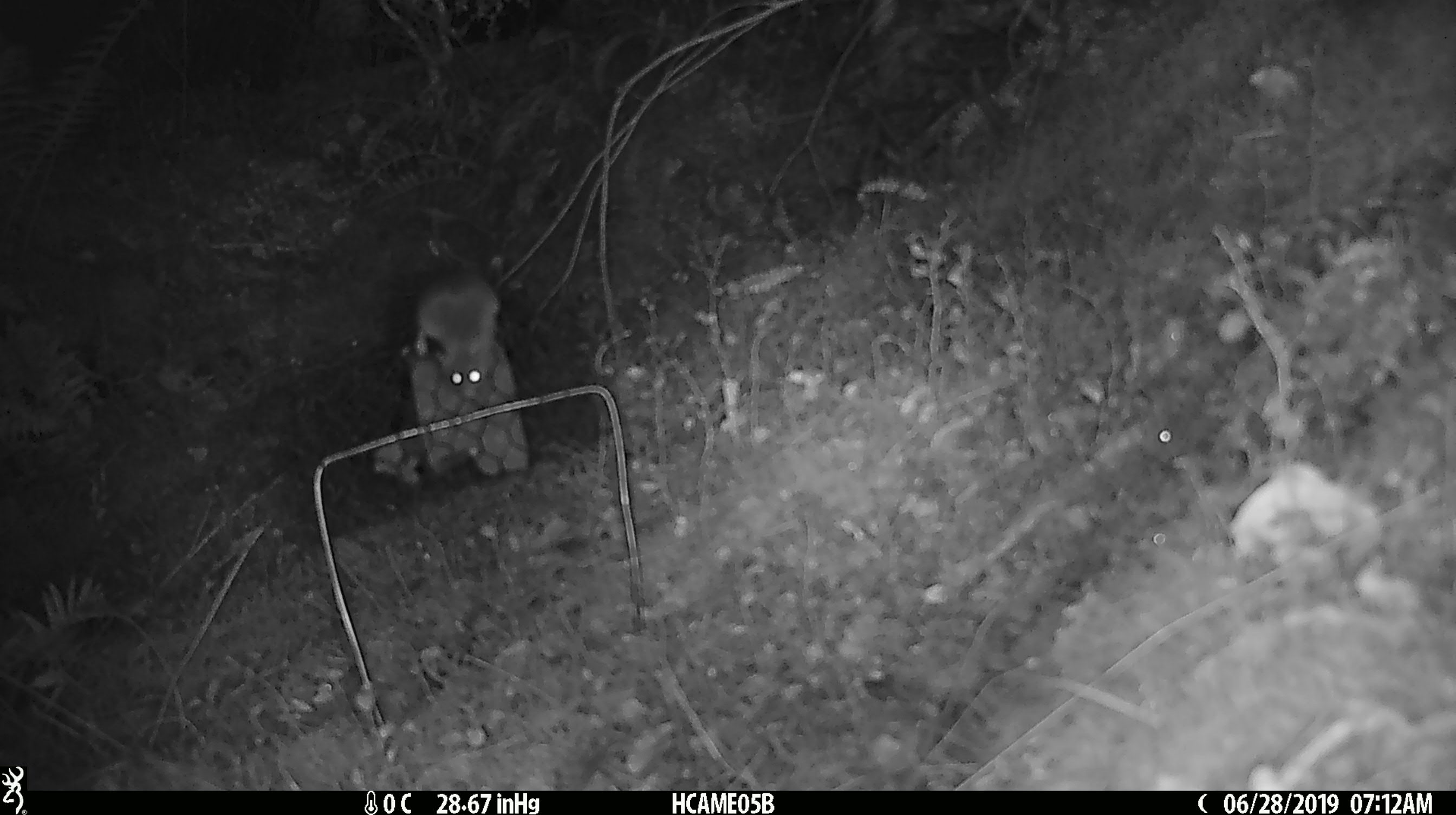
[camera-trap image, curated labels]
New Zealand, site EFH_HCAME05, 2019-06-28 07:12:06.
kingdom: Animalia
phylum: Chordata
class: Mammalia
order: Rodentia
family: Muridae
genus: Mus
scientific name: Mus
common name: mouse